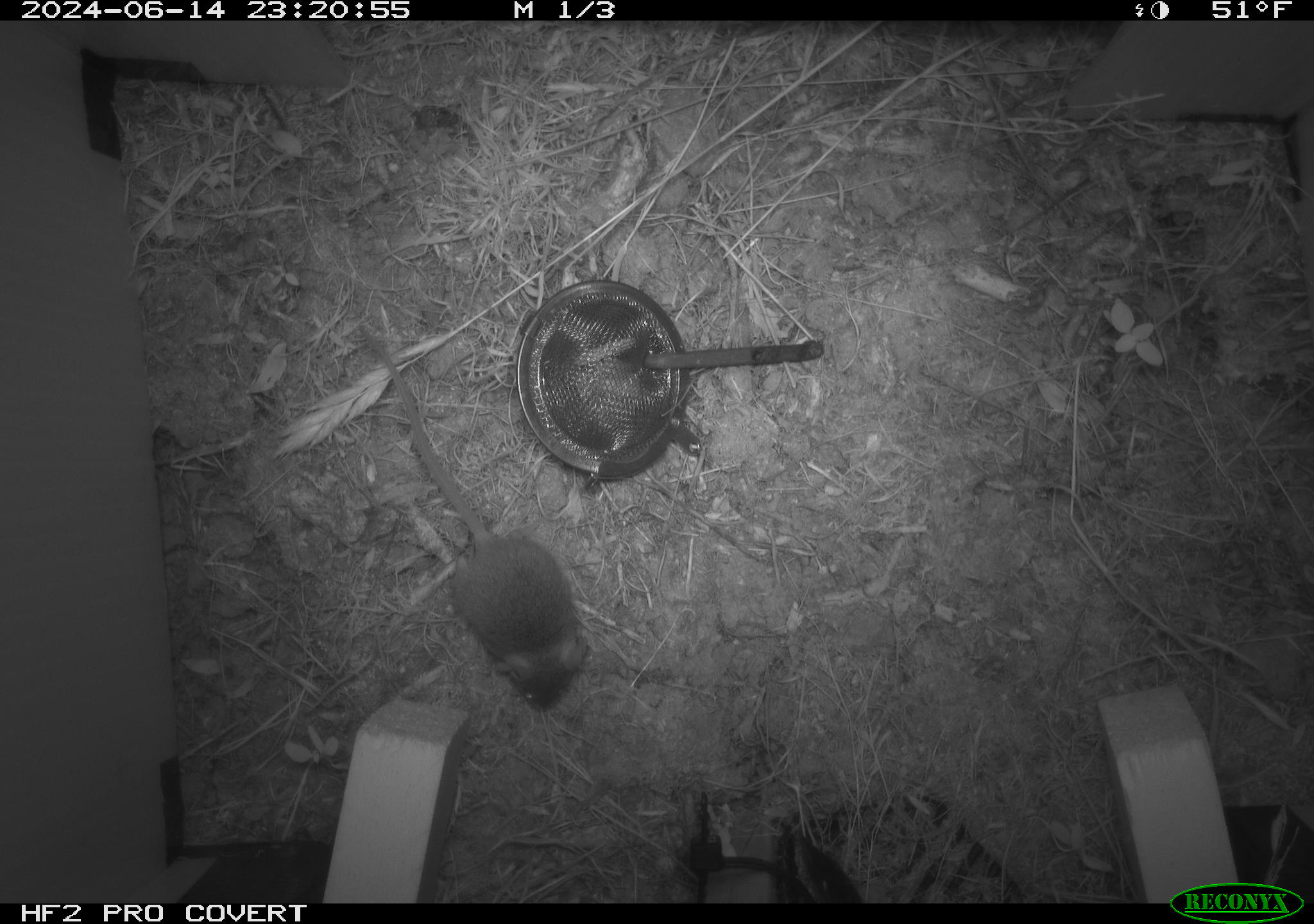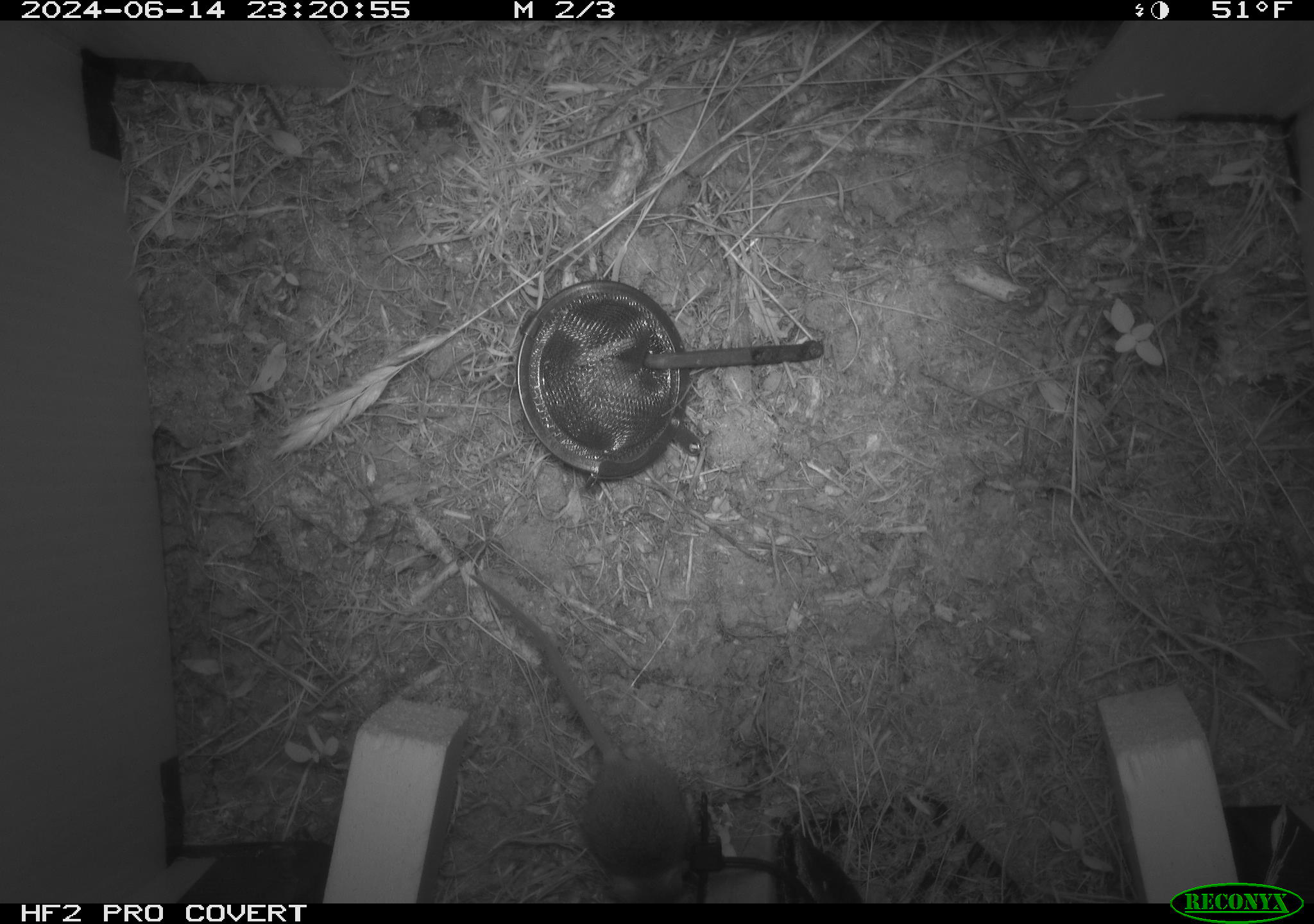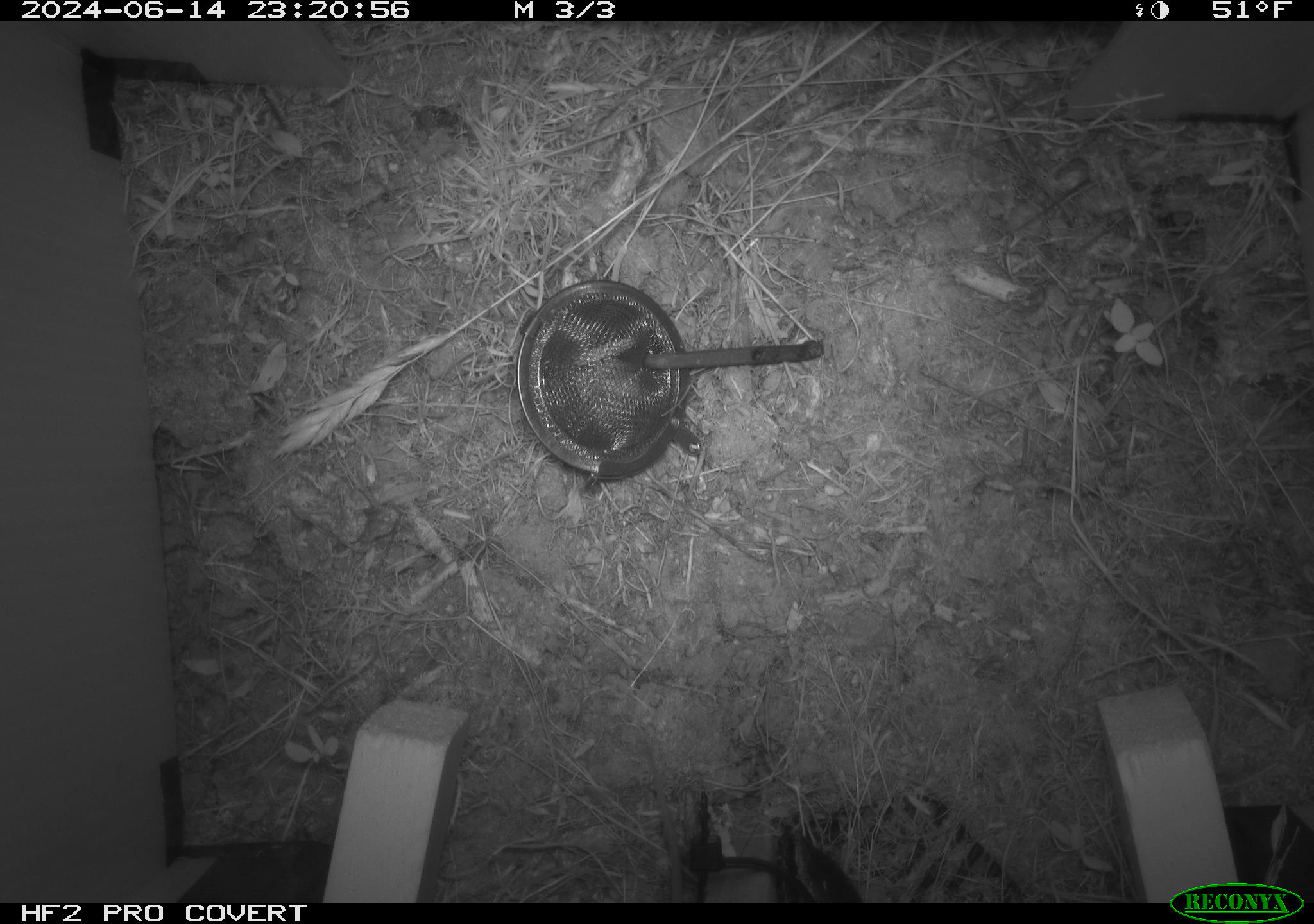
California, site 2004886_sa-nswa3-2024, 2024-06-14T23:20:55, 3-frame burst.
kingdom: Animalia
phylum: Chordata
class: Mammalia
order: Rodentia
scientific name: Rodentia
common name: rodent